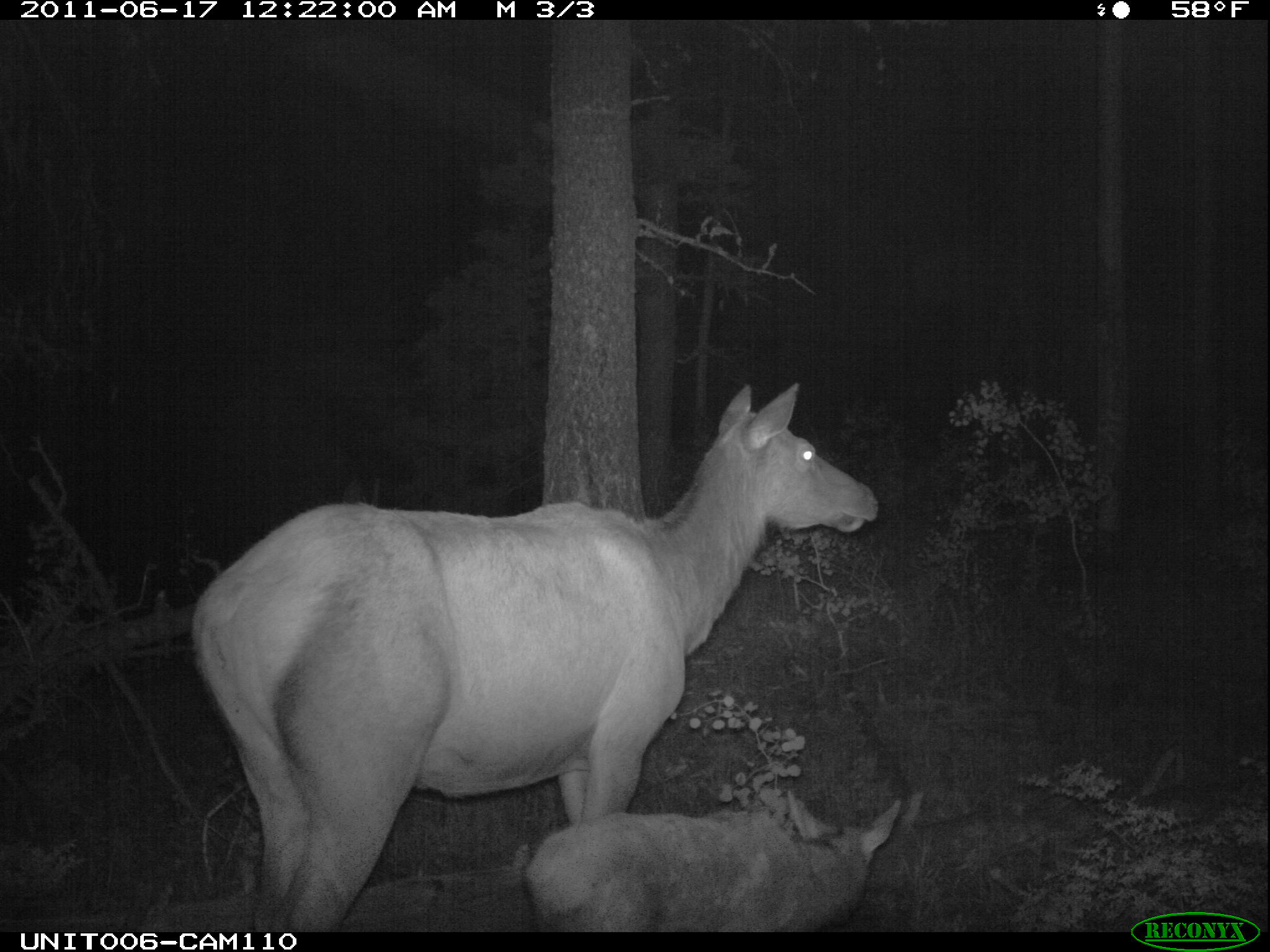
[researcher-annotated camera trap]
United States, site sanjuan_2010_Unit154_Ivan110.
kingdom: Animalia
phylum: Chordata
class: Mammalia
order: Artiodactyla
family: Cervidae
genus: Cervus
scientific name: Cervus elaphus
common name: red deer